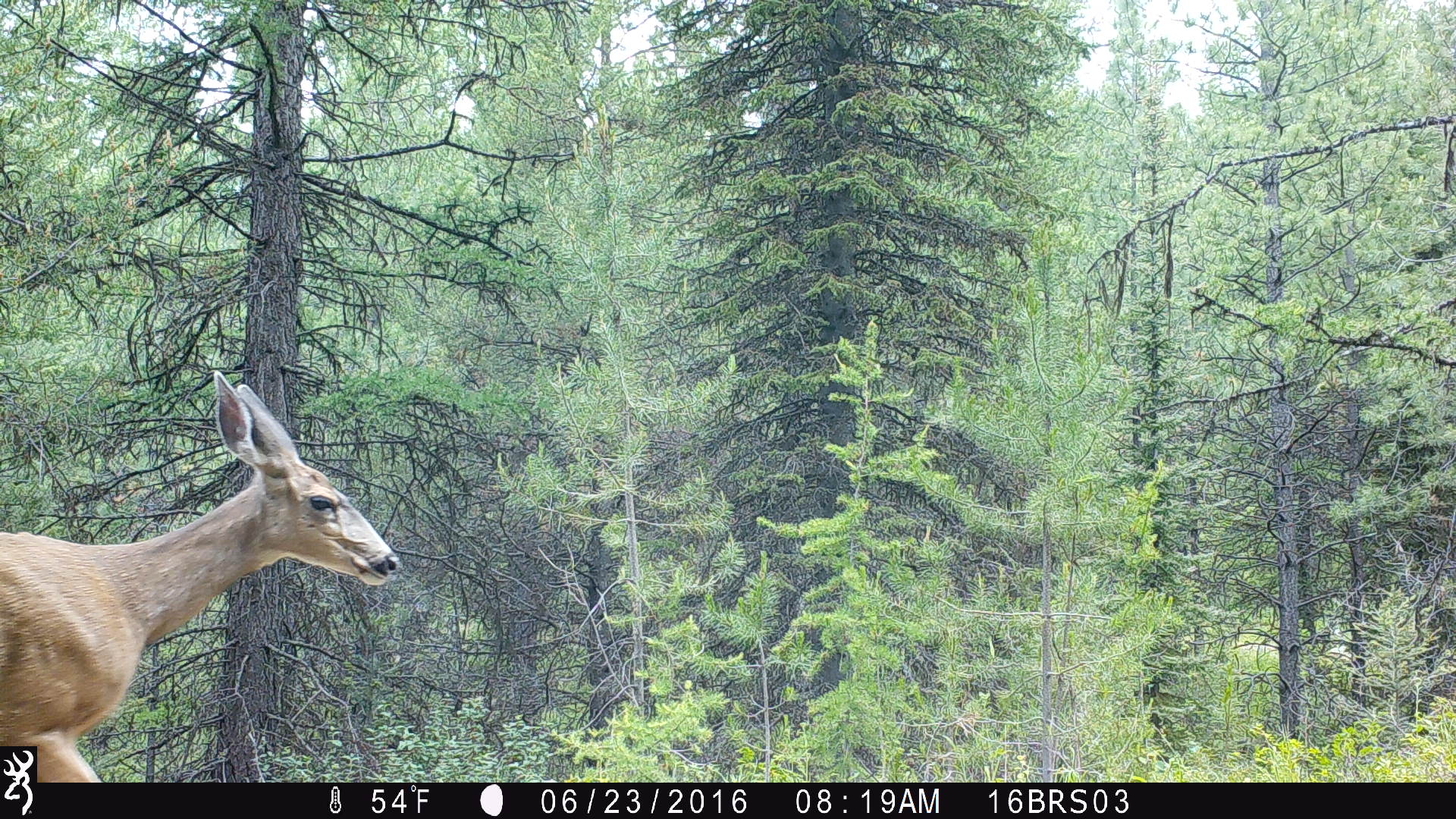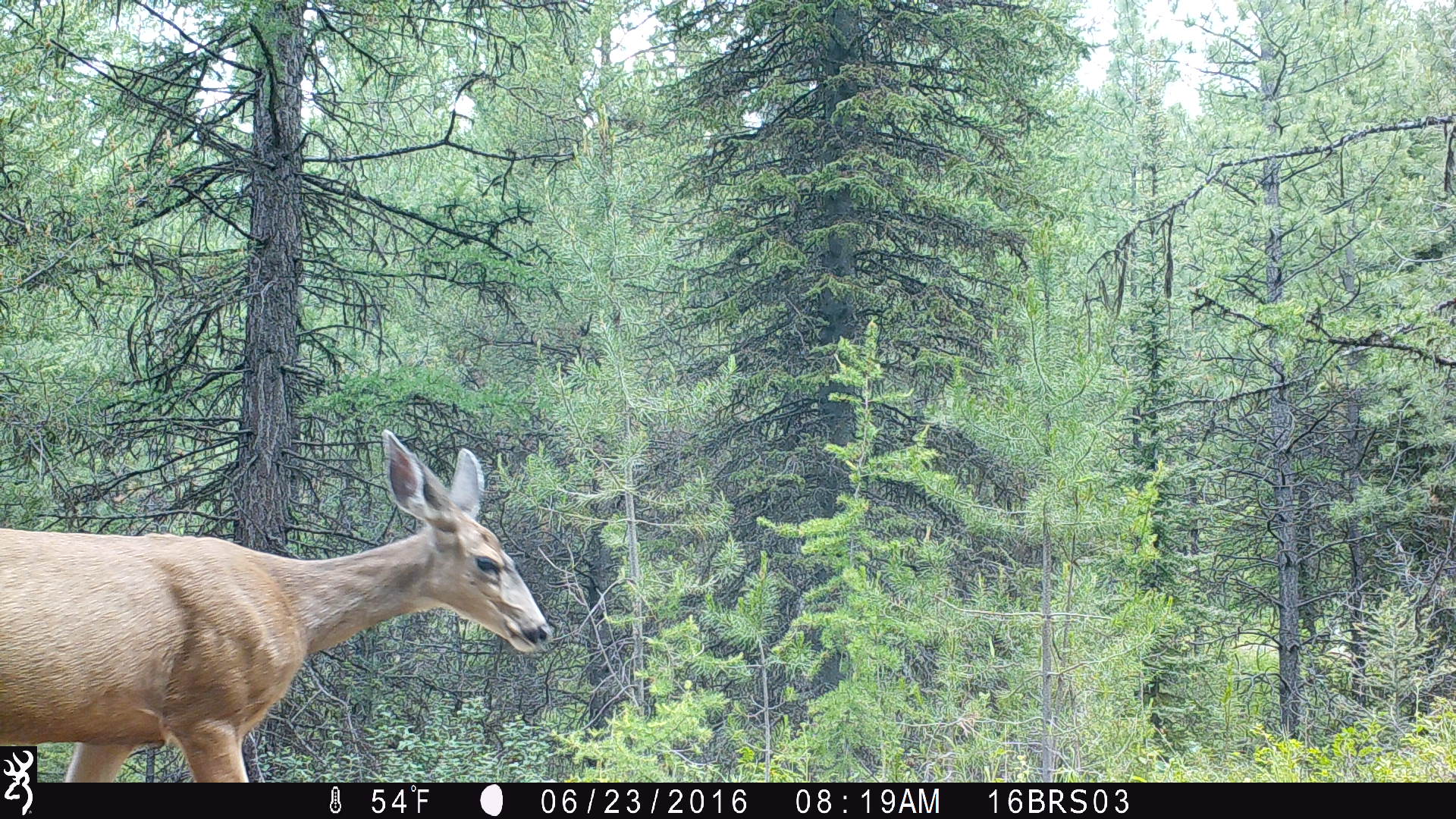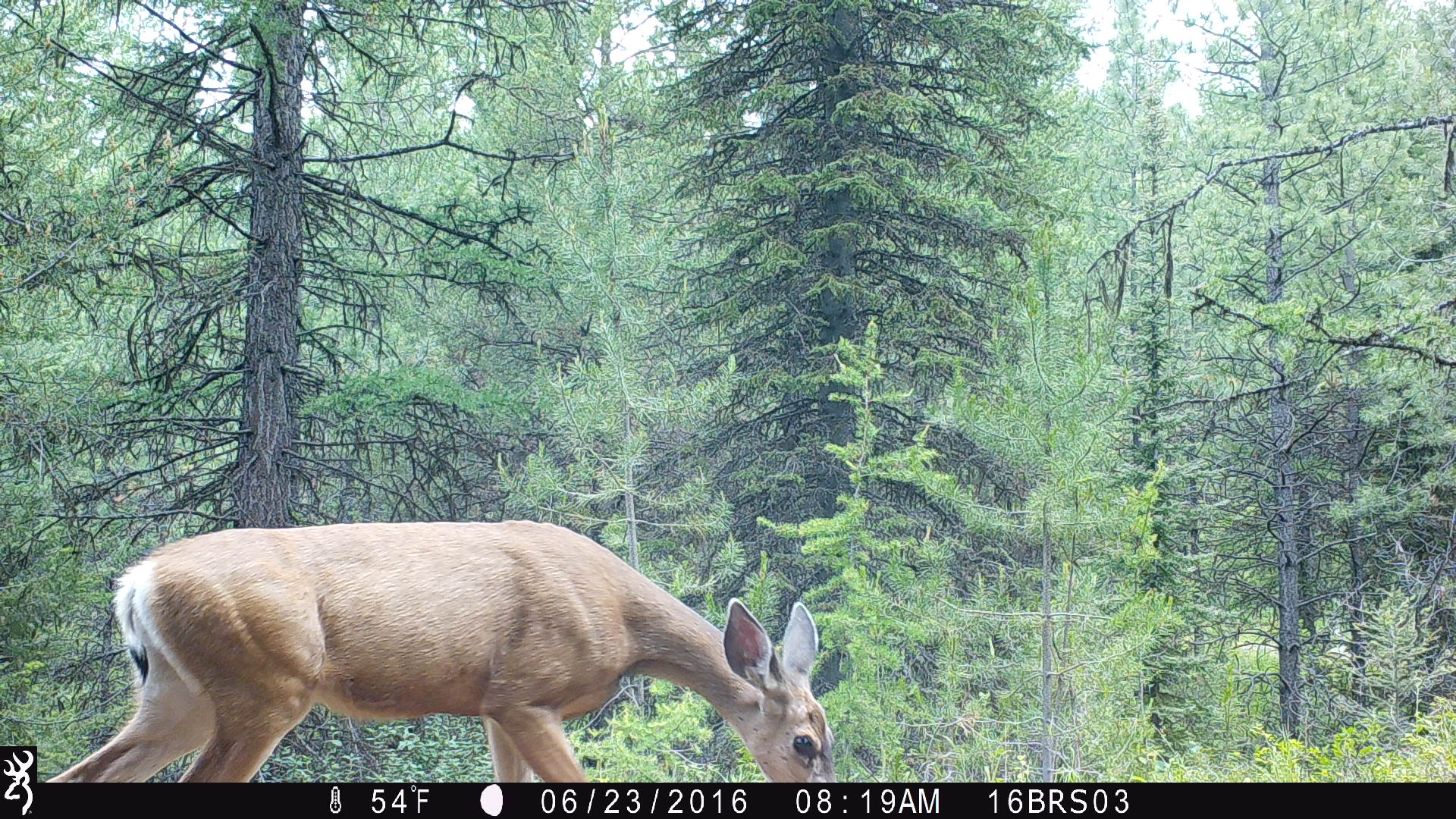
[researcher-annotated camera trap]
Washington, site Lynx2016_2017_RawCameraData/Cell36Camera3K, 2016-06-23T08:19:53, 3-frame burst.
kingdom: Animalia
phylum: Chordata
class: Mammalia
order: Artiodactyla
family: Cervidae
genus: Odocoileus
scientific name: Odocoileus hemionus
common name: mule deer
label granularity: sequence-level